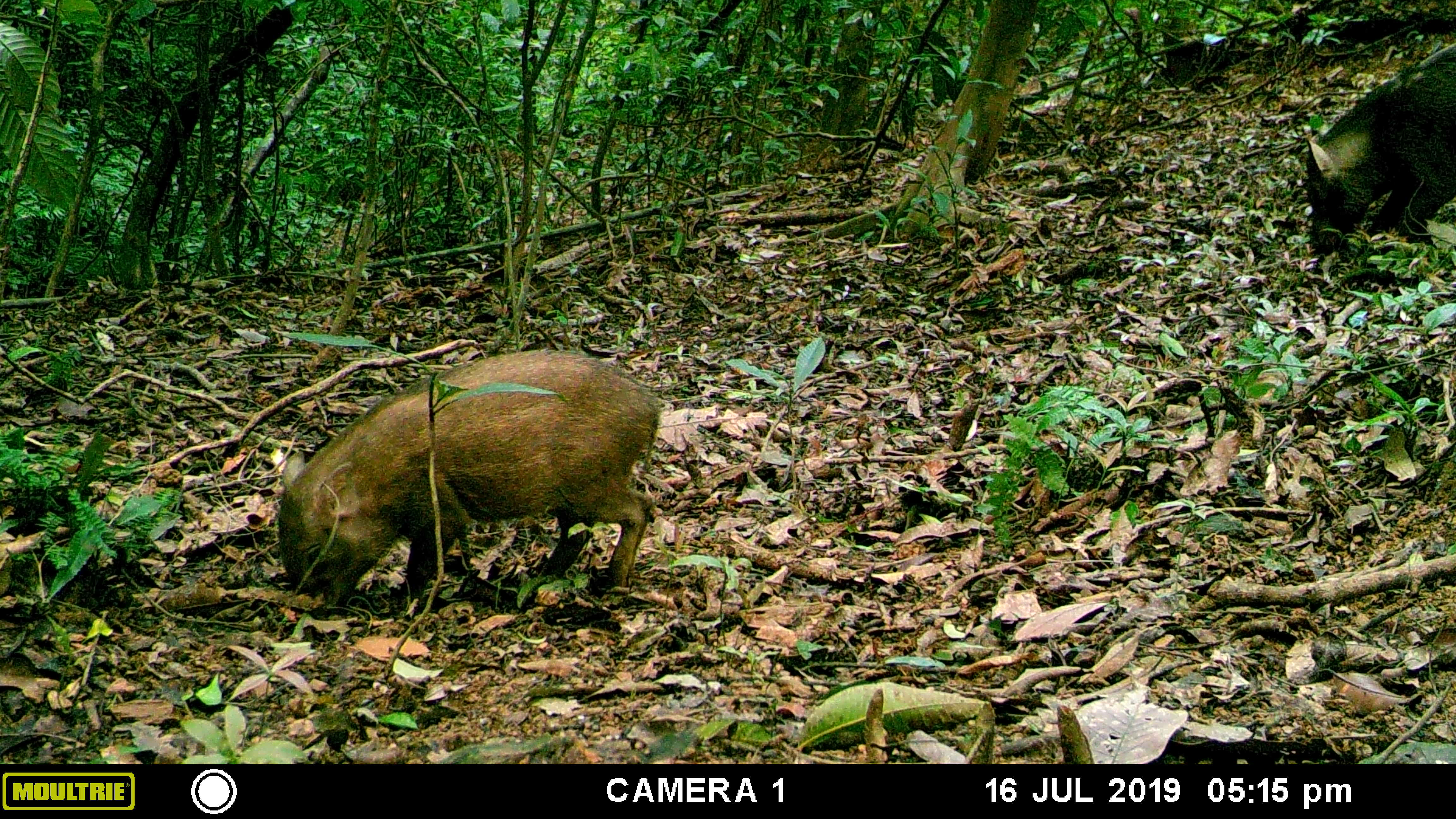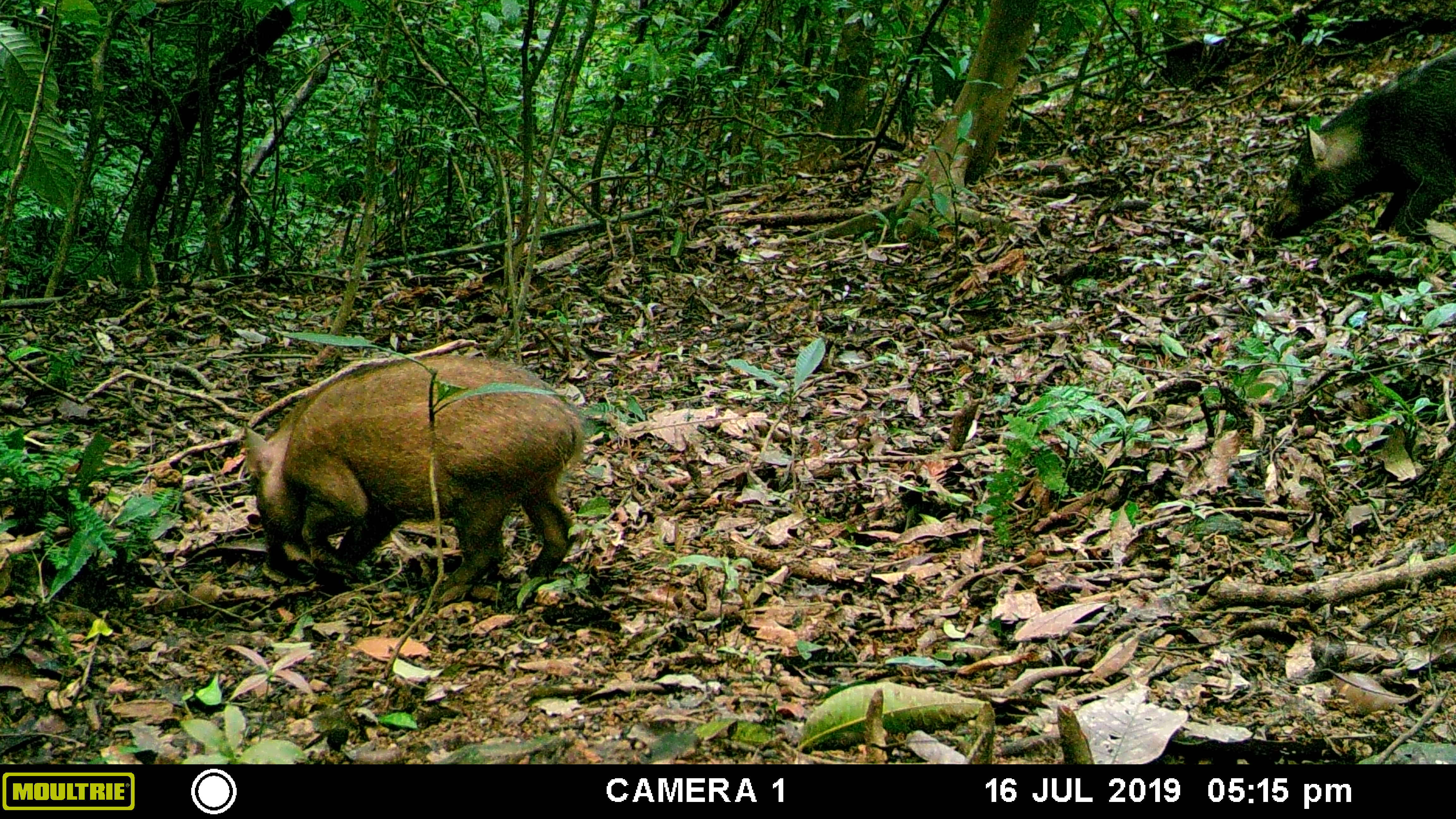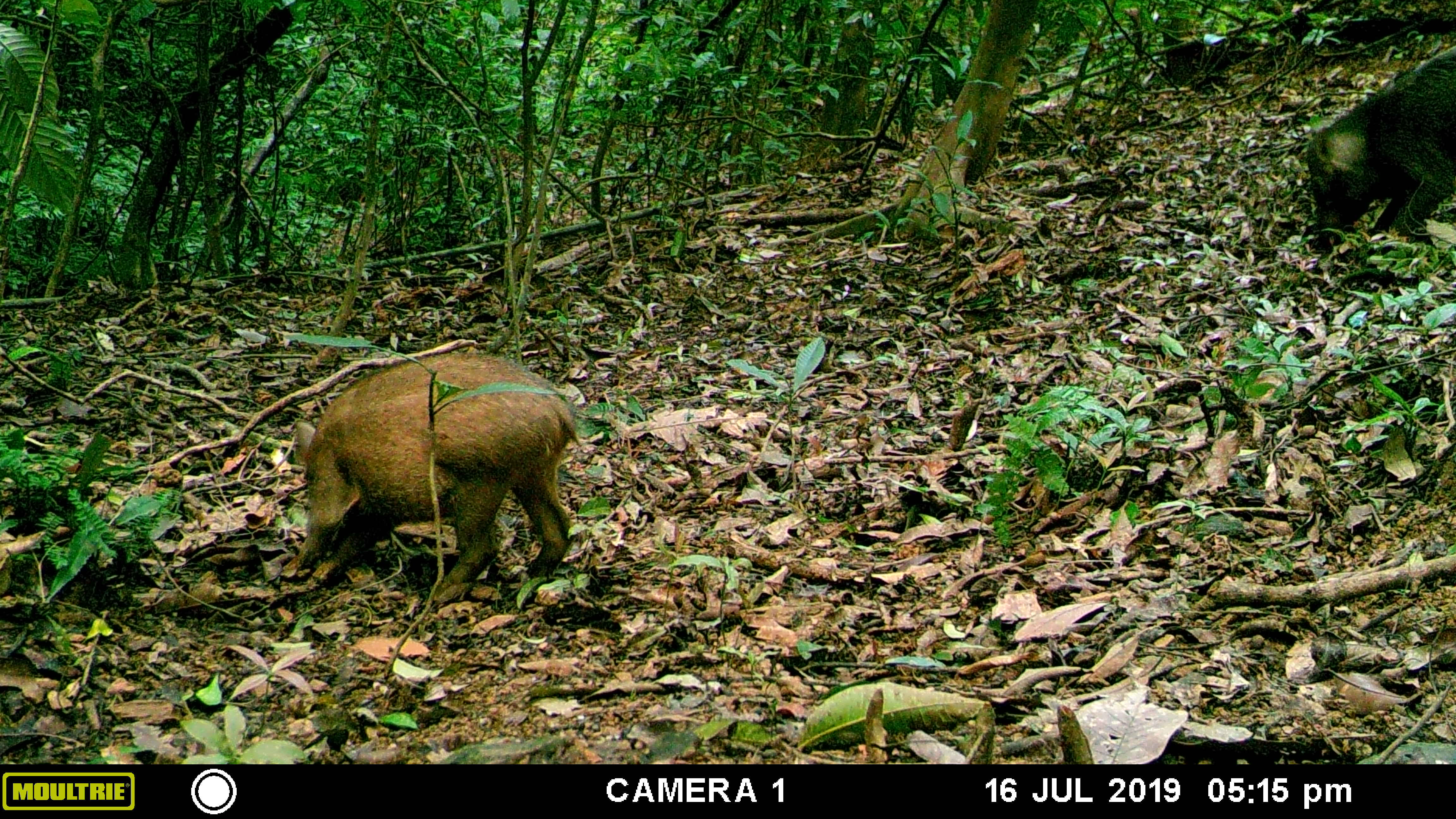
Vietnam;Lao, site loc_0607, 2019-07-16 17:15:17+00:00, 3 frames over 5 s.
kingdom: Animalia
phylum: Chordata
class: Mammalia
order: Artiodactyla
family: Suidae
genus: Sus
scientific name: Sus scrofa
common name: eurasian wild pig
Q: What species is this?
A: Eurasian wild pig (Sus scrofa).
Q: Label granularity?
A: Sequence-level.